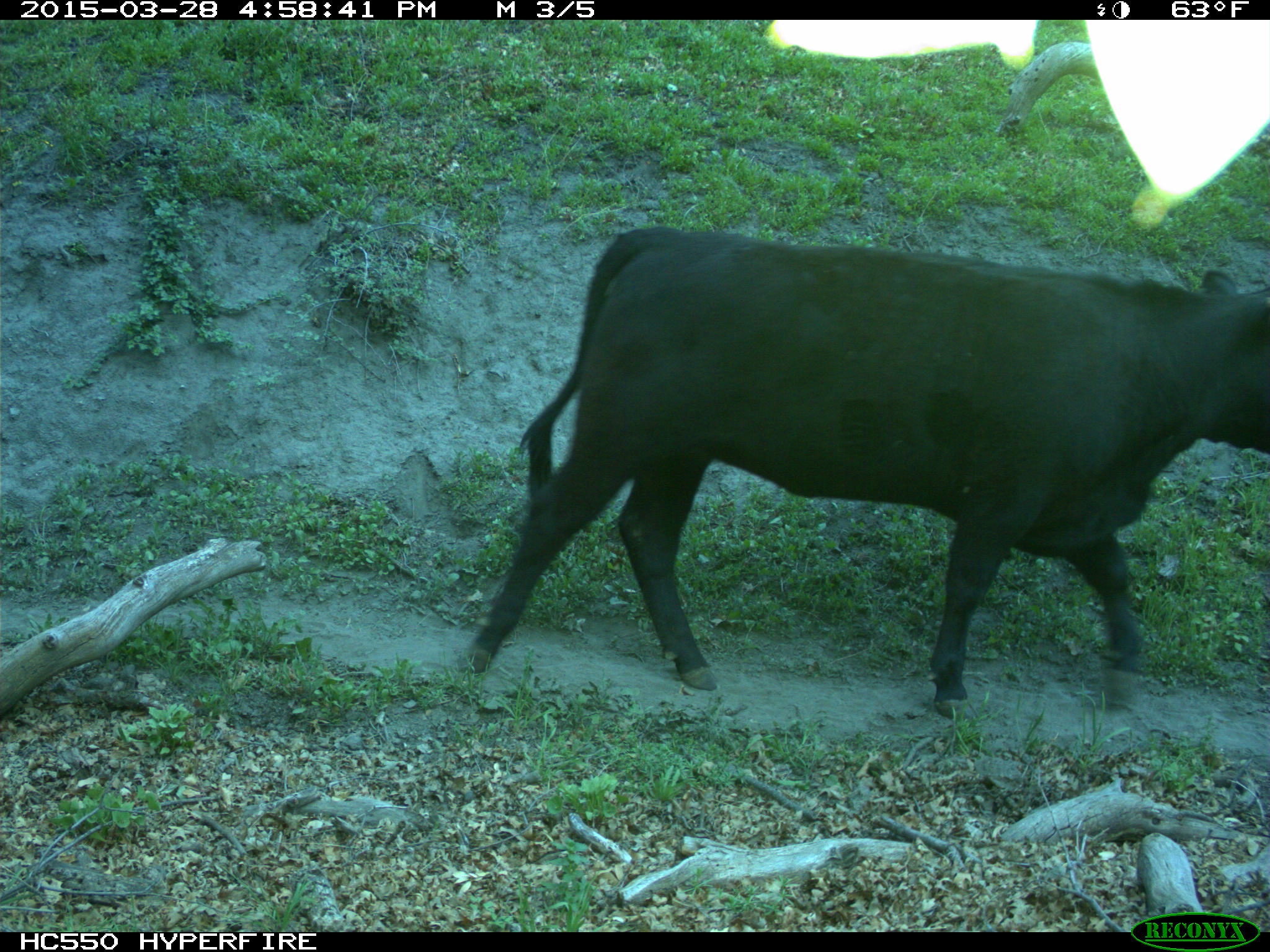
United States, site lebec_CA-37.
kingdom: Animalia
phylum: Chordata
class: Mammalia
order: Artiodactyla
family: Bovidae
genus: Bos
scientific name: Bos taurus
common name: domestic cow